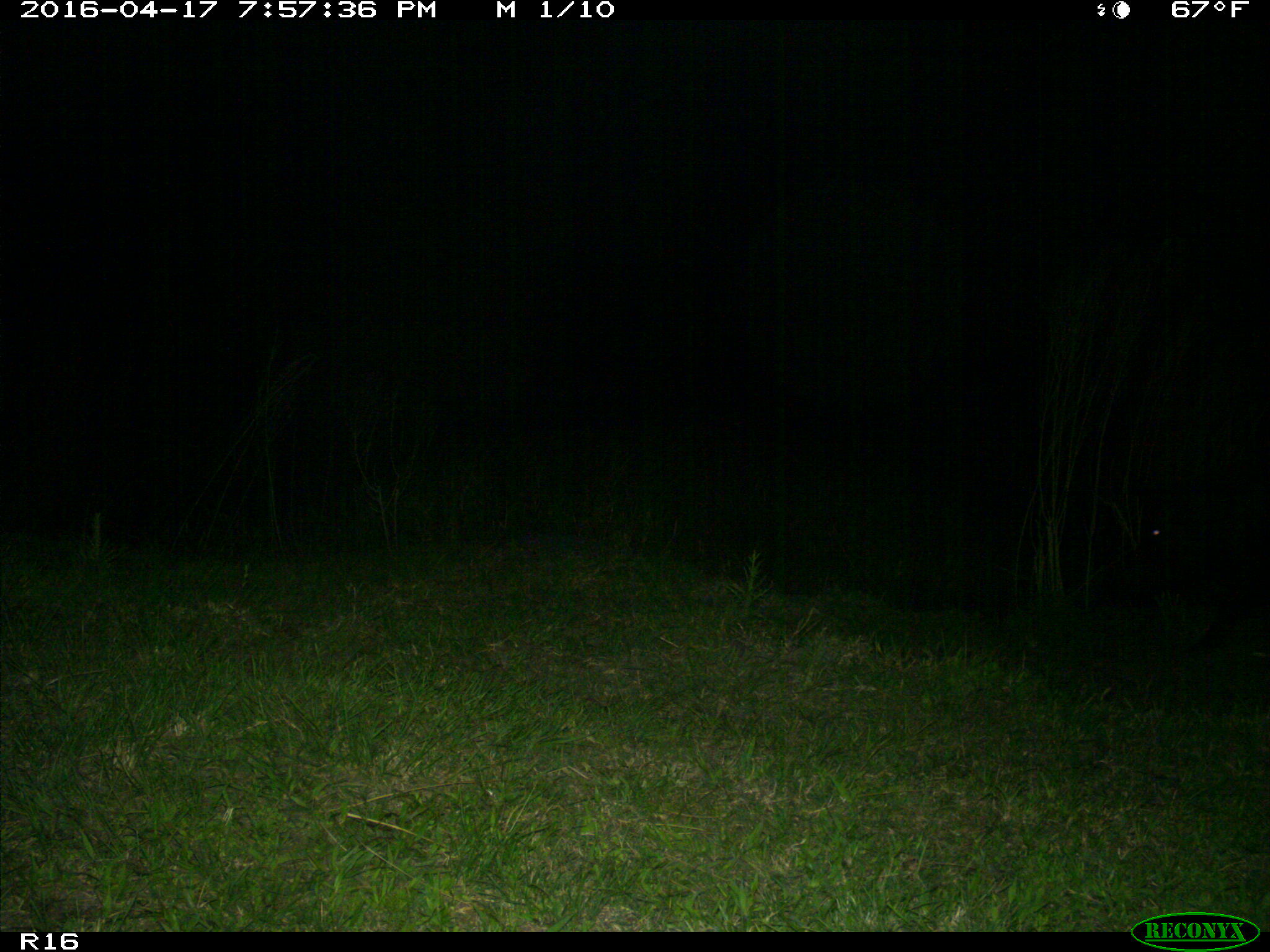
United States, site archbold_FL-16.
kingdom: Animalia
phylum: Chordata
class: Mammalia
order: Artiodactyla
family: Suidae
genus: Sus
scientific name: Sus scrofa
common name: wild boar